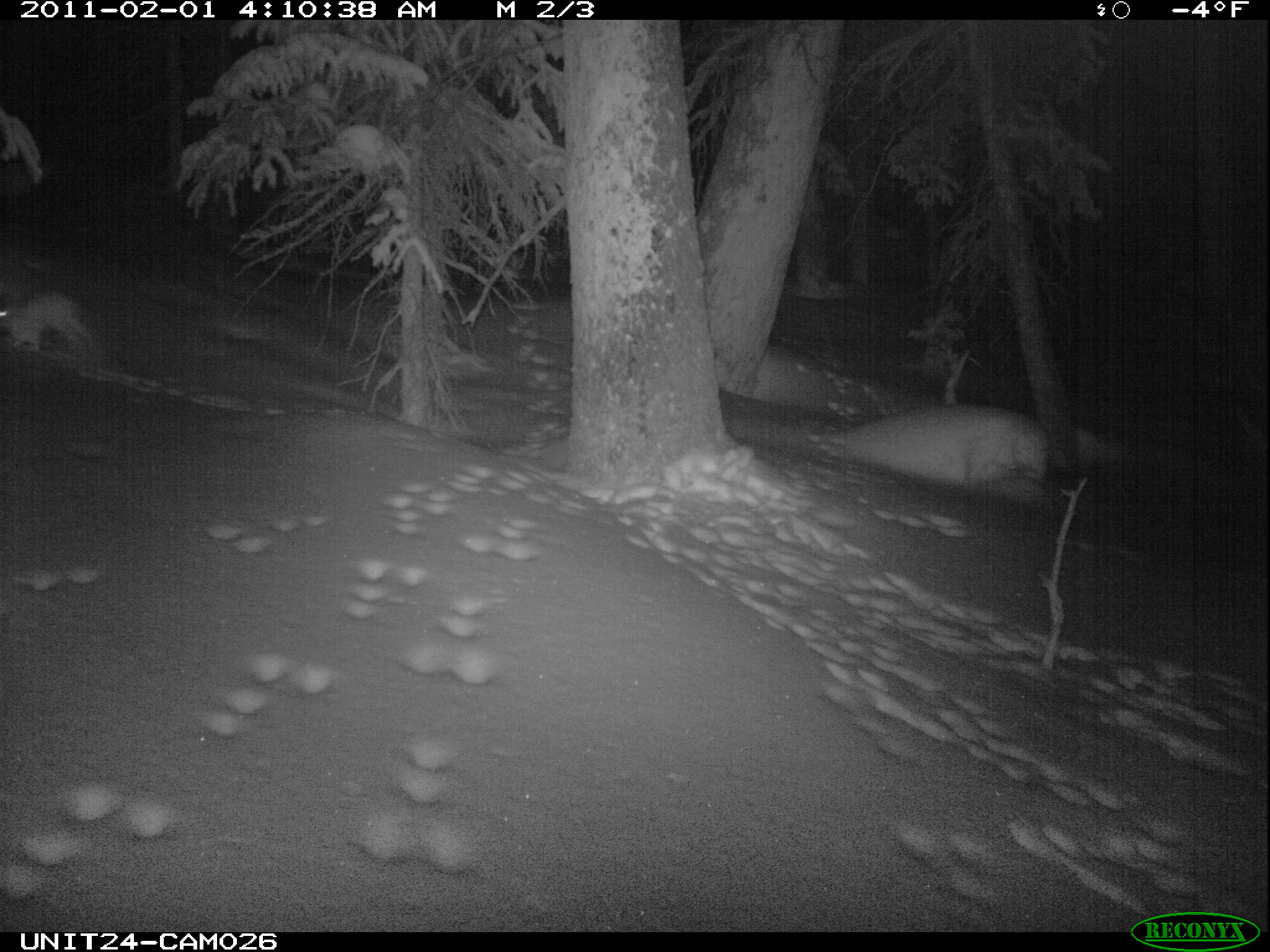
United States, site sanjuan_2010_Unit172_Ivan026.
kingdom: Animalia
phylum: Chordata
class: Mammalia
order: Lagomorpha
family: Leporidae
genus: Lepus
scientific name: Lepus americanus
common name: snowshoe hare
Lepus americanus (snowshoe hare).